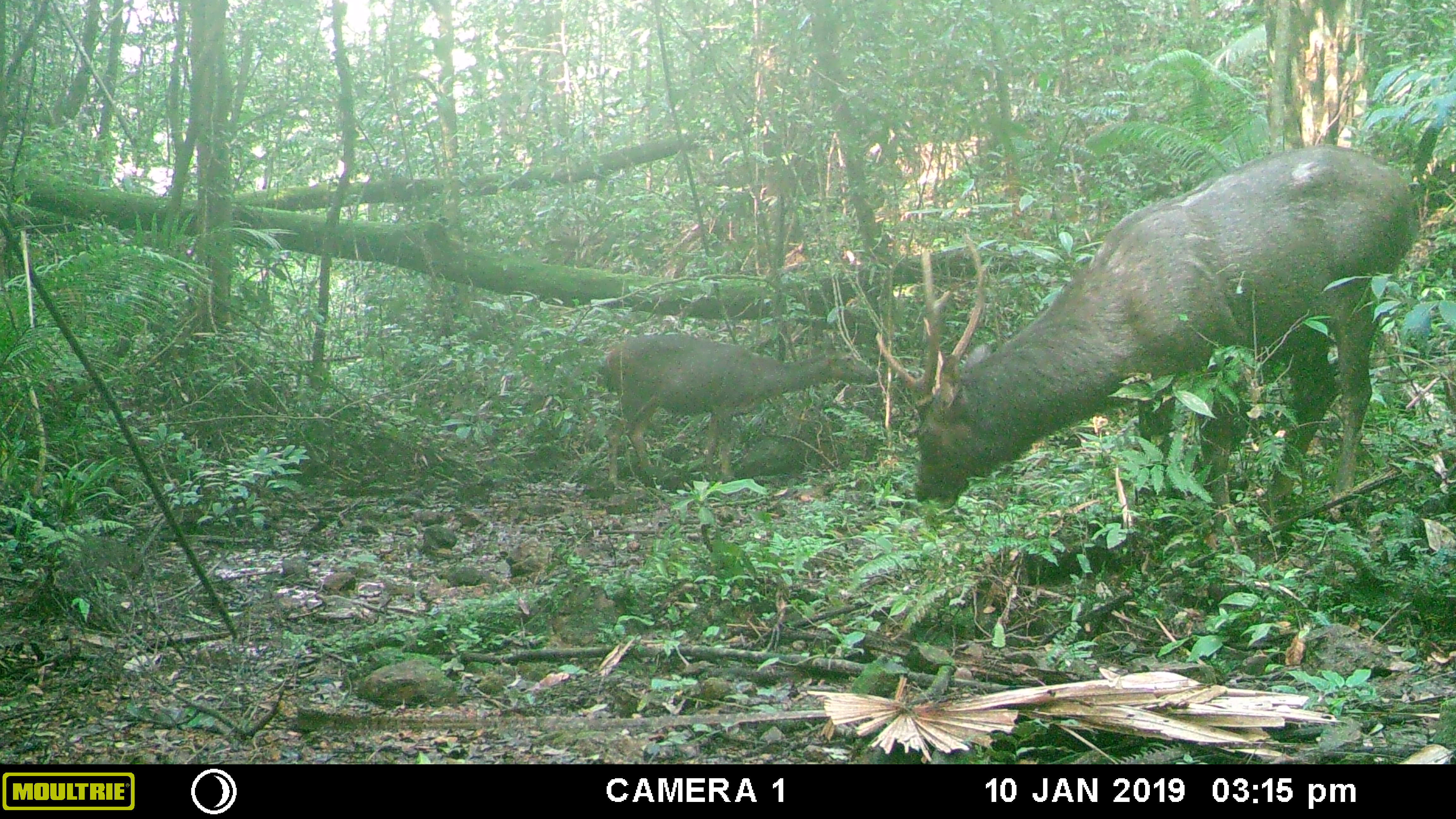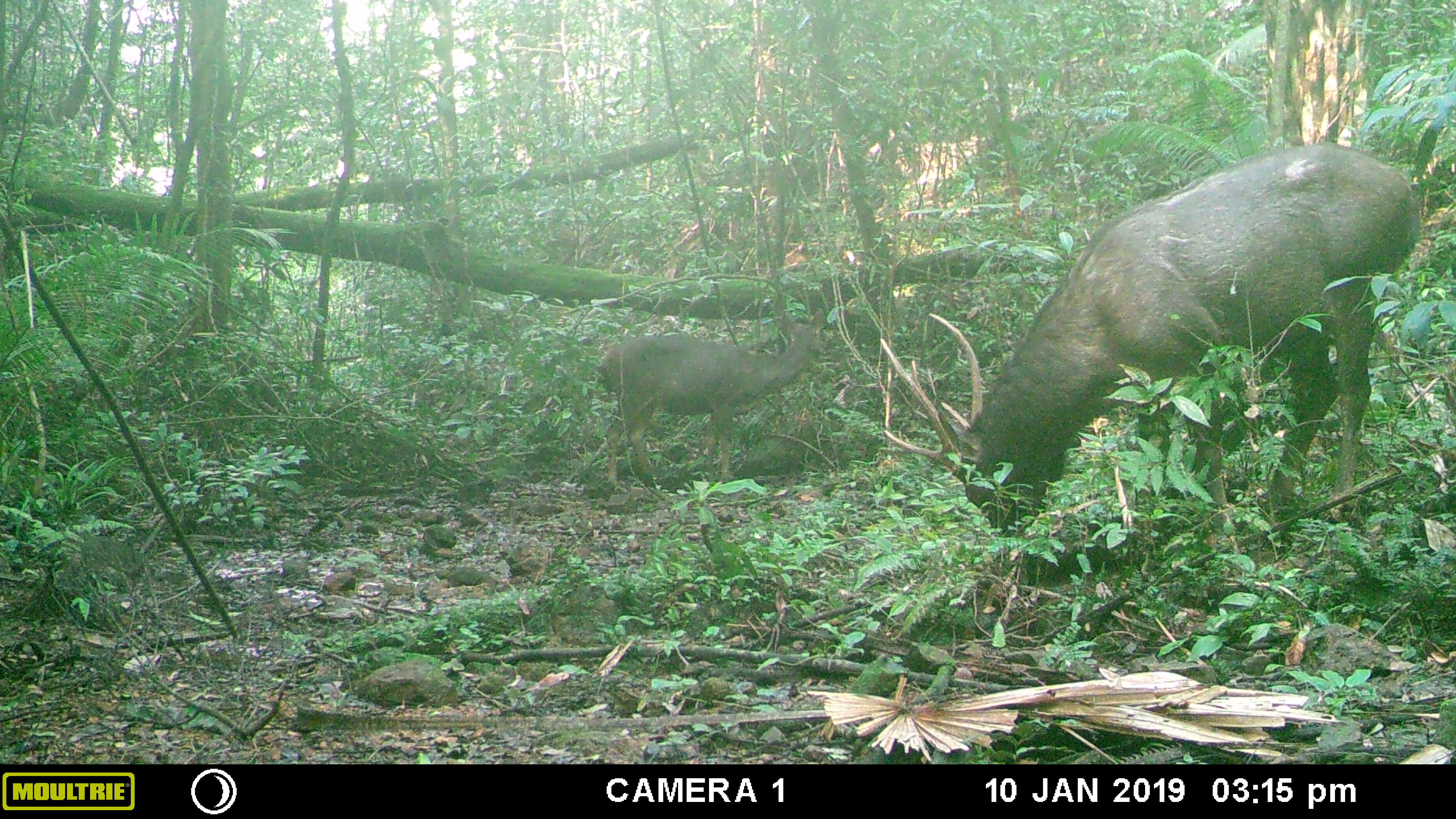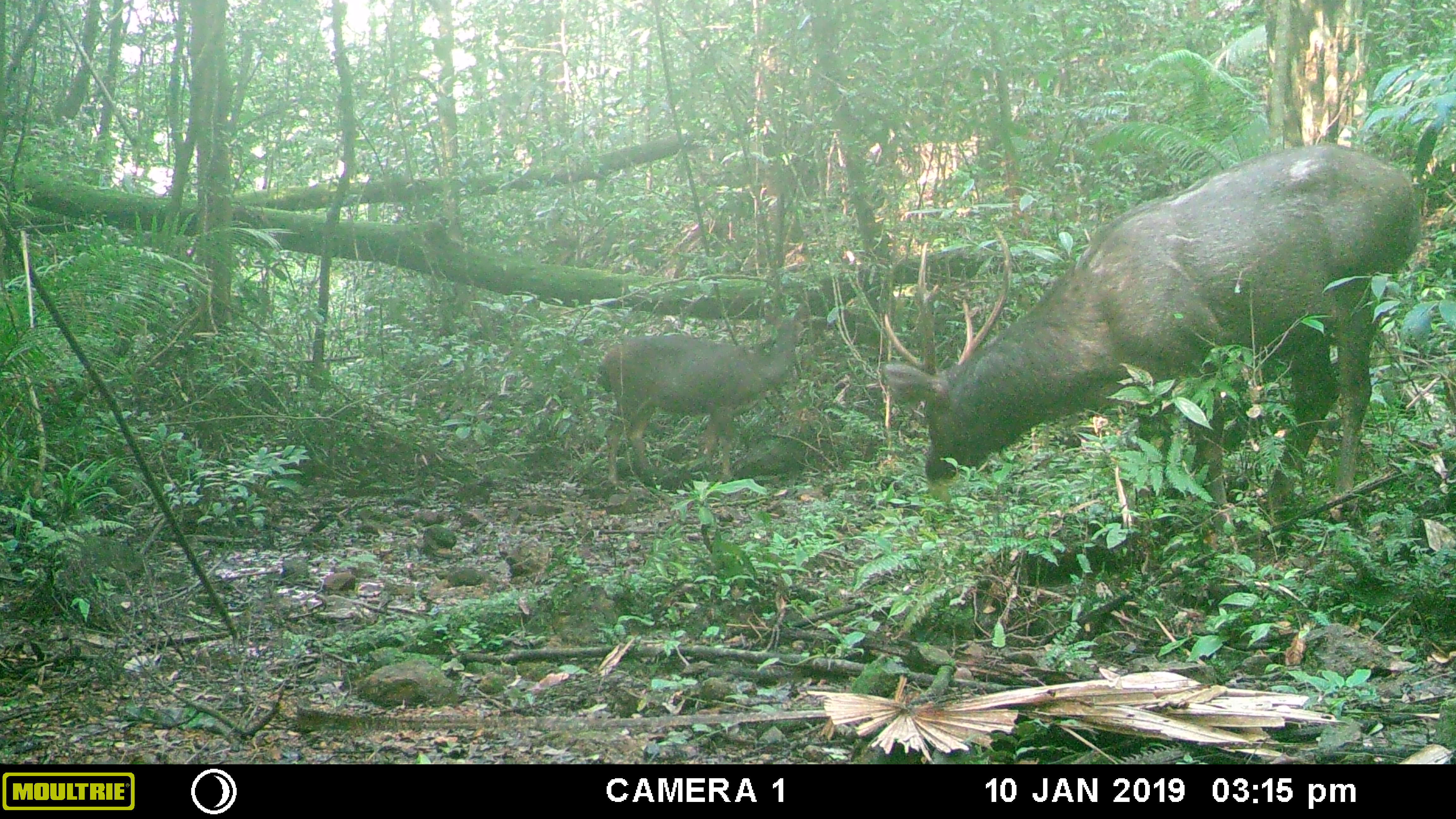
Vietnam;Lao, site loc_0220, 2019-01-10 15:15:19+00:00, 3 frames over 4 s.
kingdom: Animalia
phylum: Chordata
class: Mammalia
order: Artiodactyla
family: Cervidae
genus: Rusa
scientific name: Rusa unicolor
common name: sambar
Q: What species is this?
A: Sambar (Rusa unicolor).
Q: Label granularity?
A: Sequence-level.